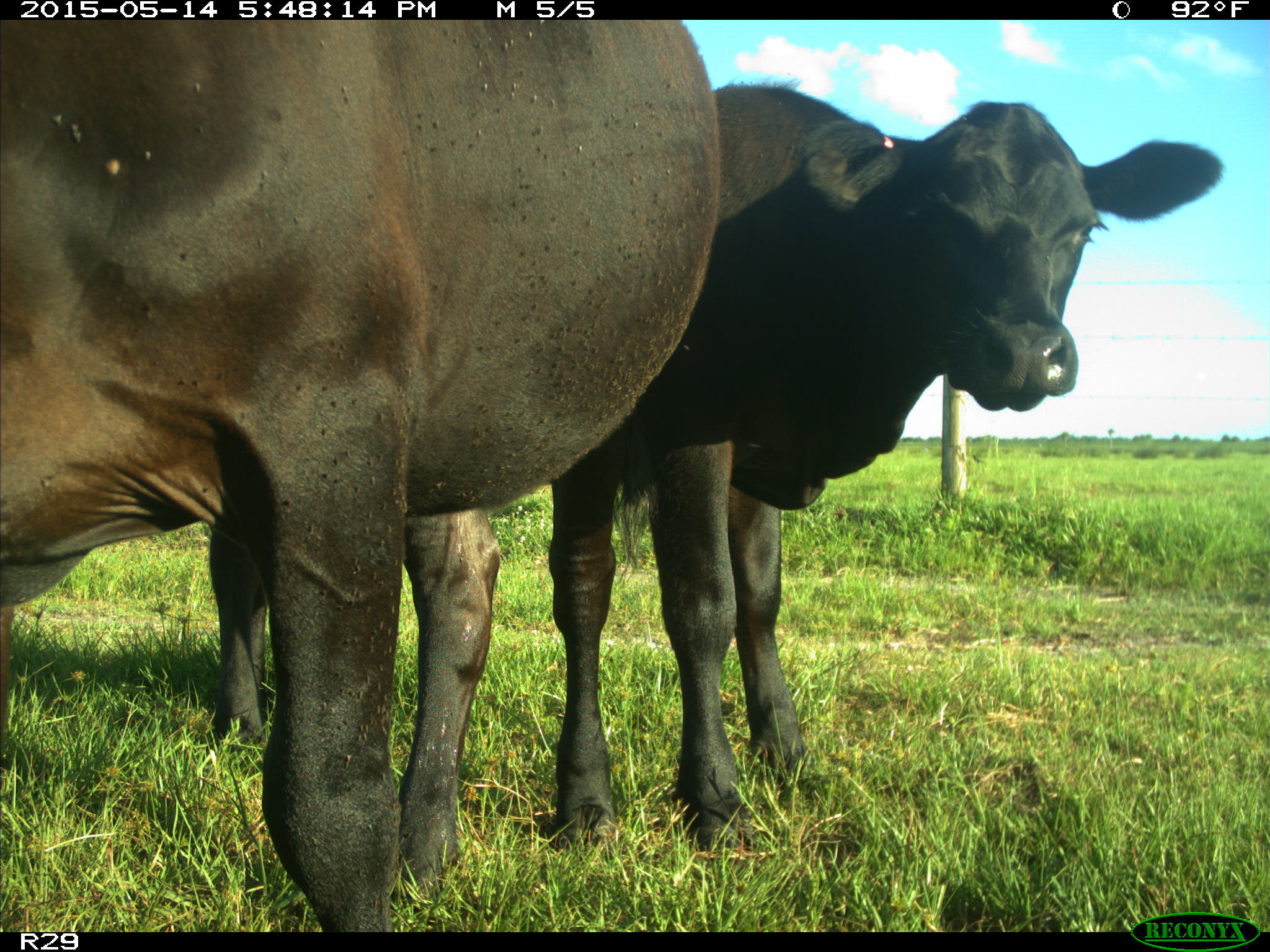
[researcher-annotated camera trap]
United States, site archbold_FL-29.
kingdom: Animalia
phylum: Chordata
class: Mammalia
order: Artiodactyla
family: Bovidae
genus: Bos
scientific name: Bos taurus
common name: domestic cow